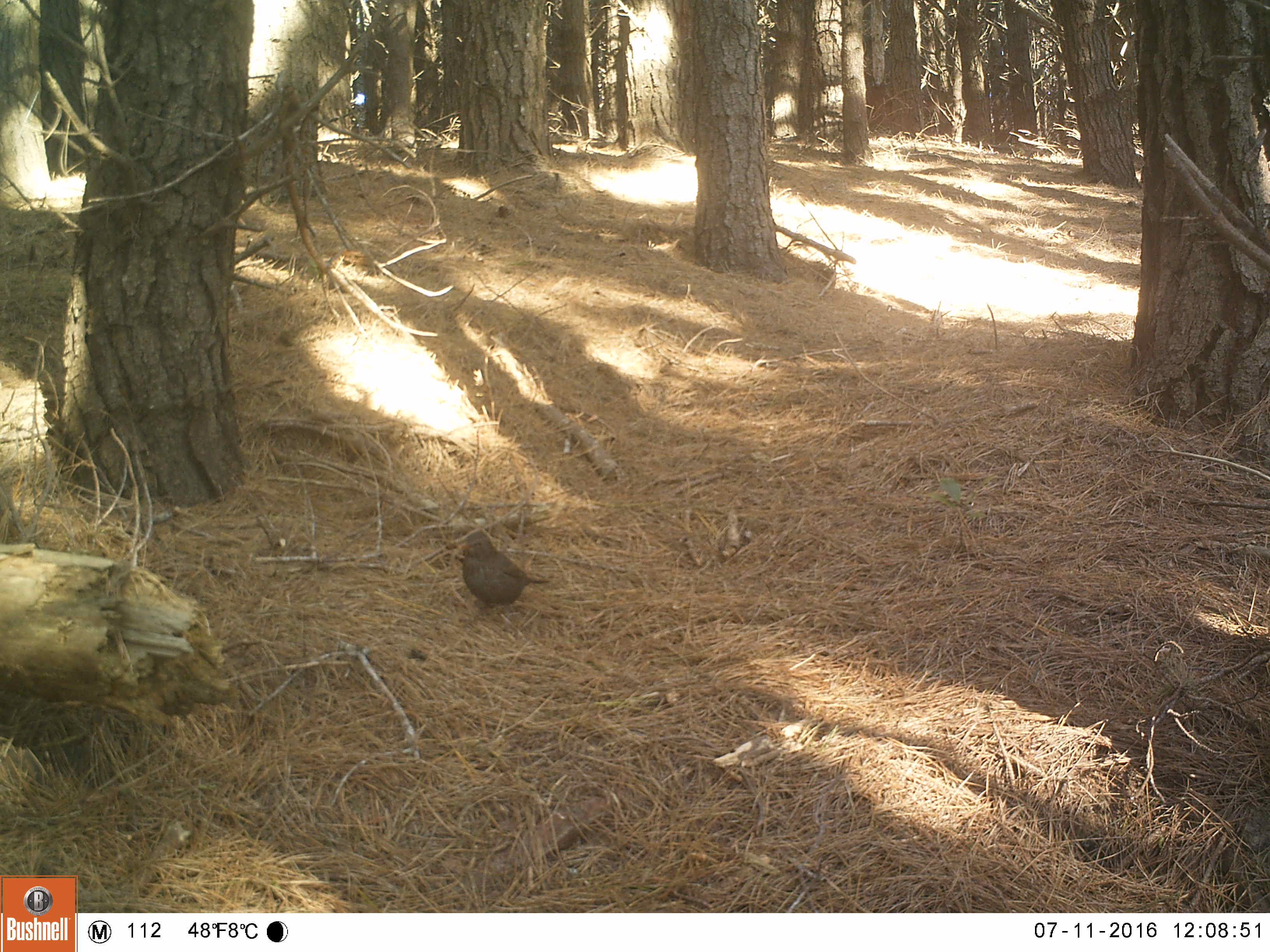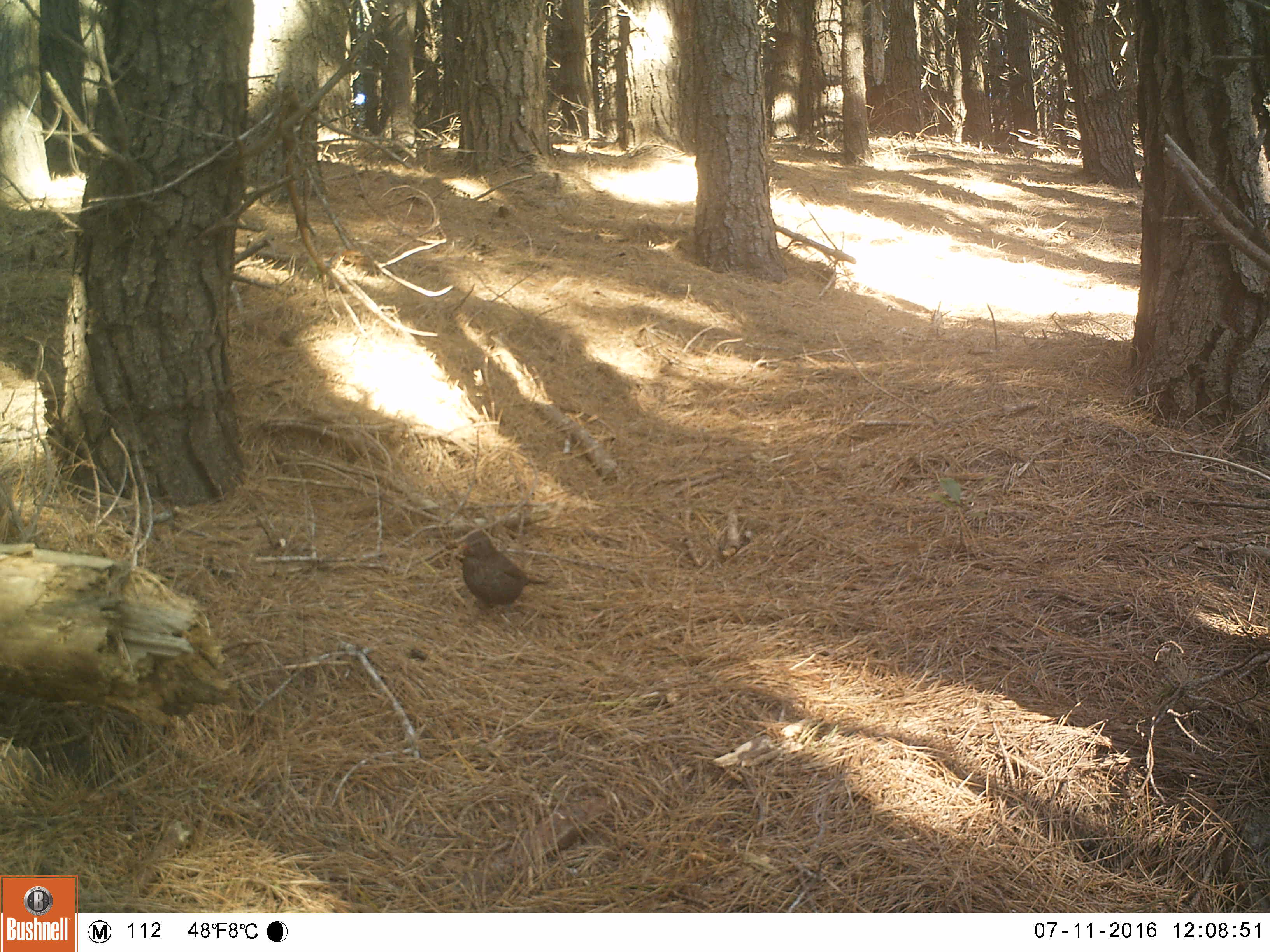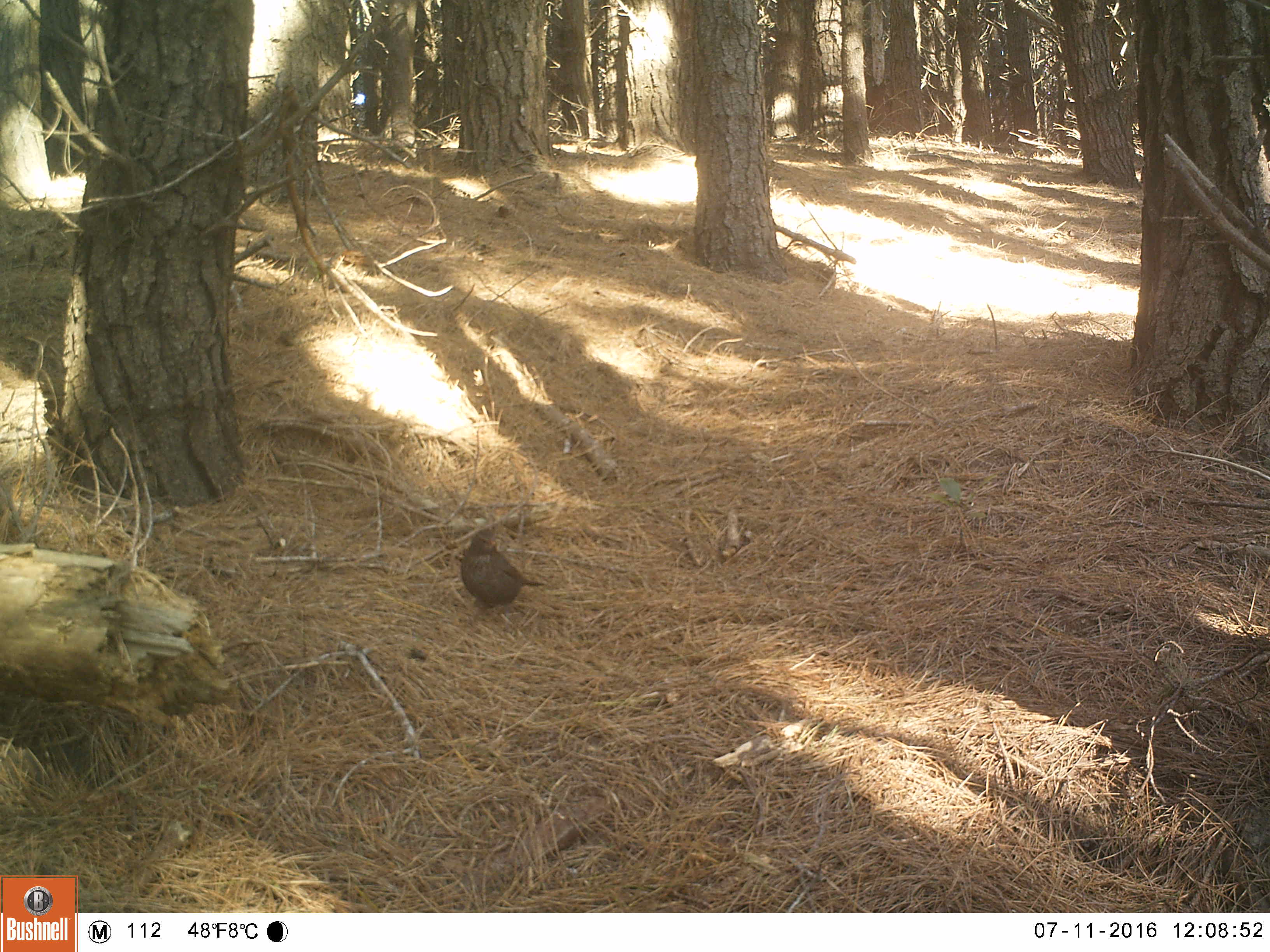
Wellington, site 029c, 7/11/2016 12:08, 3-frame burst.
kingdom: Animalia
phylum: Chordata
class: Aves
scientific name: Aves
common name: bird